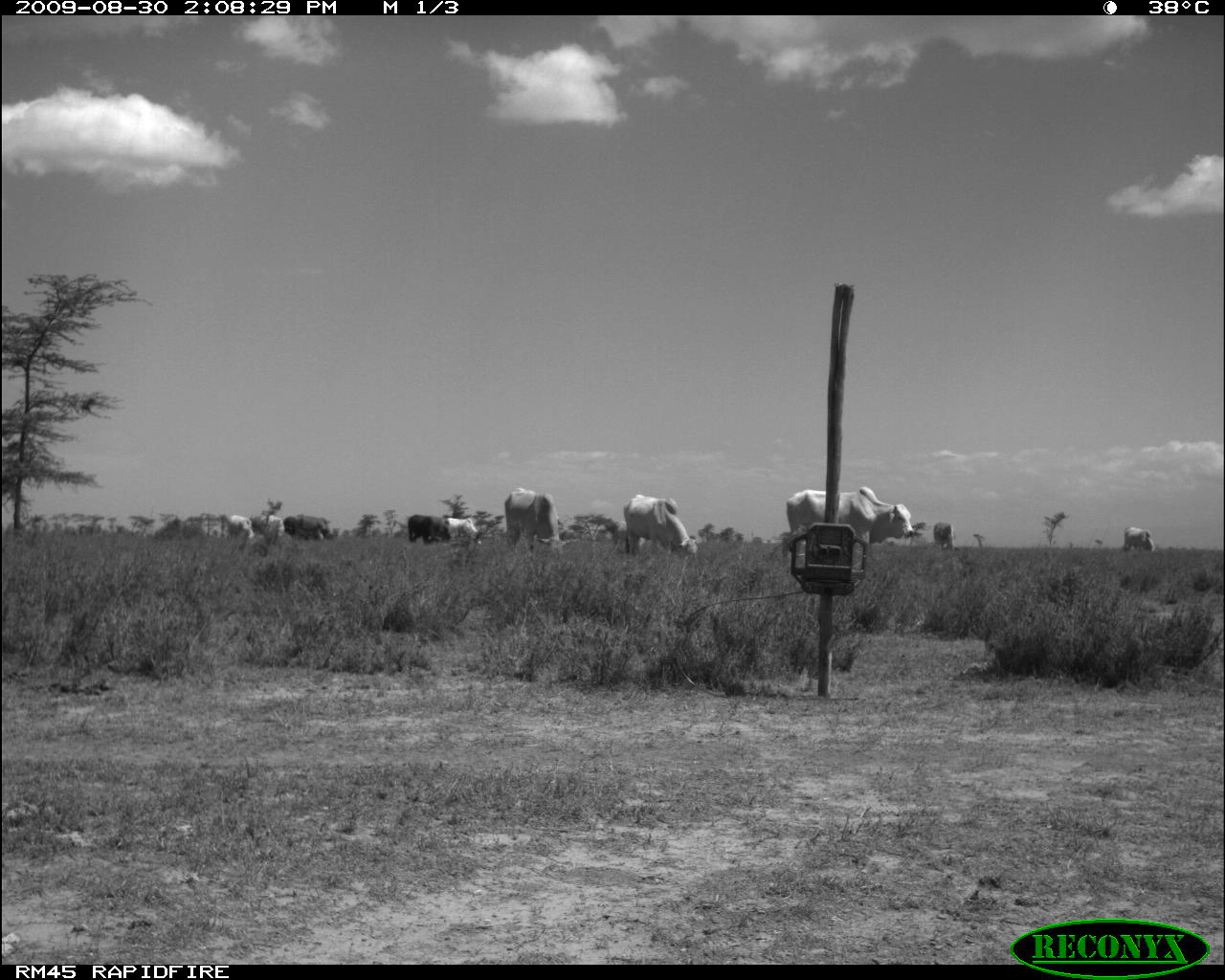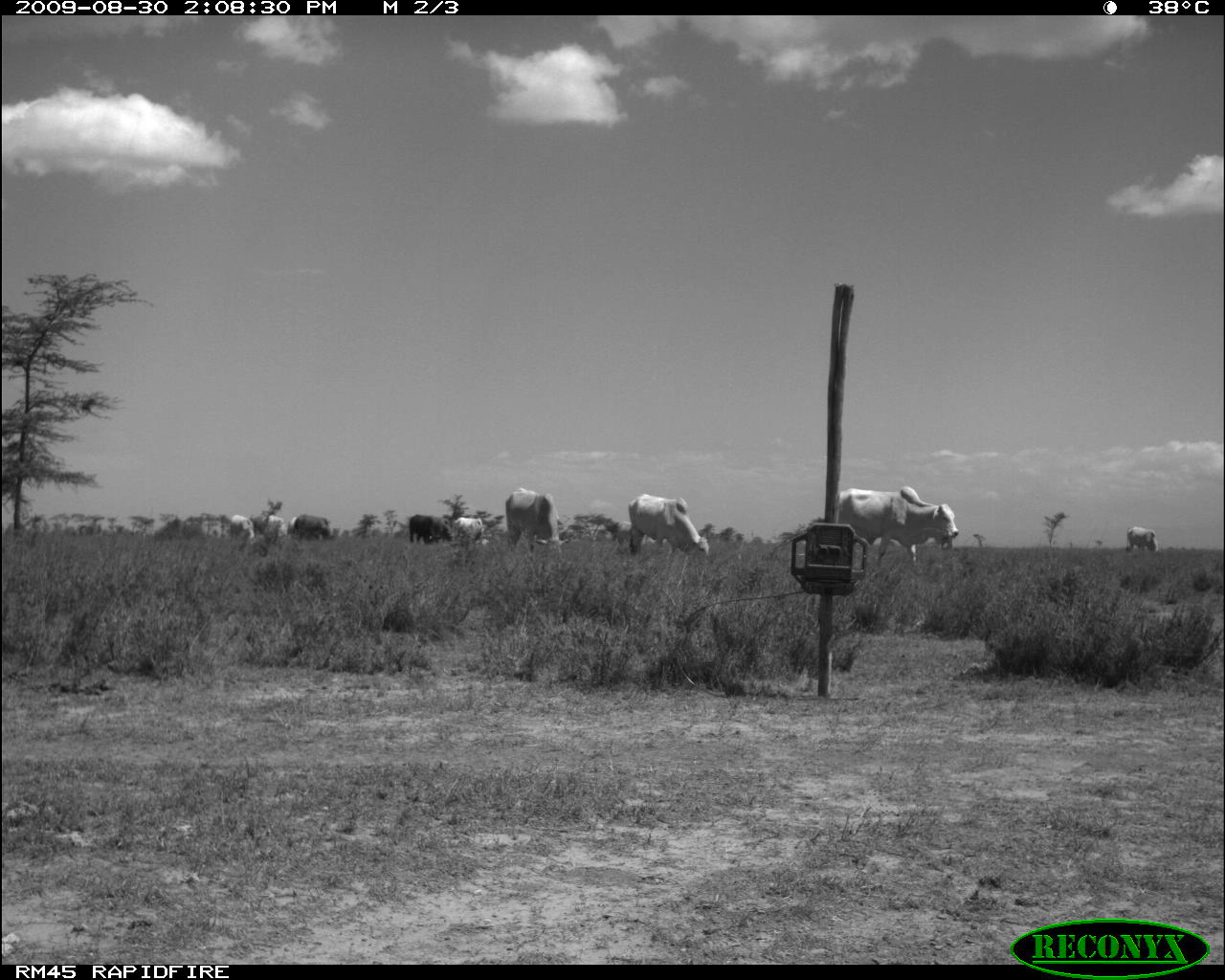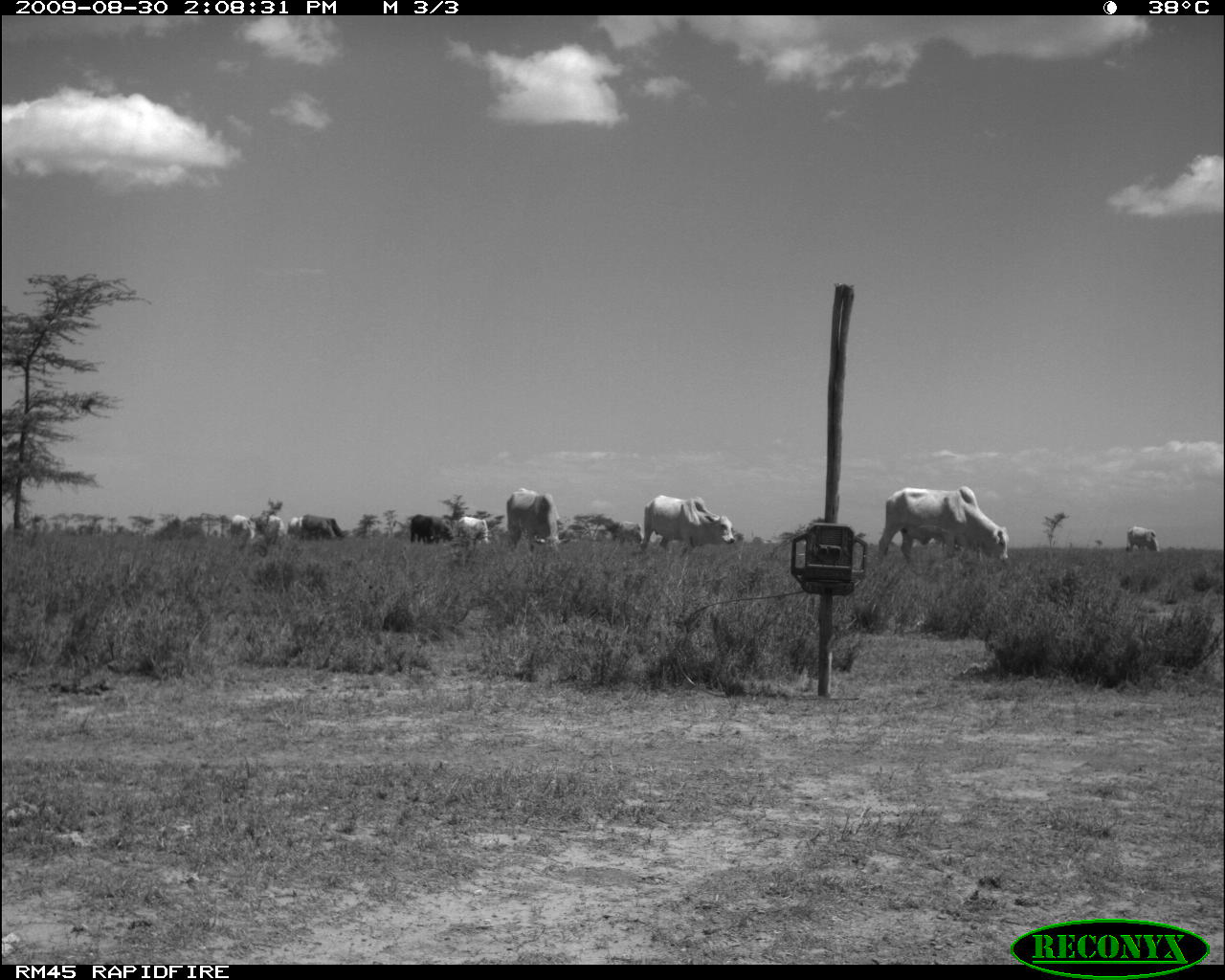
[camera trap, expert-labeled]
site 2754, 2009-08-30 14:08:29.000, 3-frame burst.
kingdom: Animalia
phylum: Chordata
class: Mammalia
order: Artiodactyla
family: Bovidae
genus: Bos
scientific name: Bos taurus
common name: domestic cattle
Bos taurus (domestic cattle), count 10.